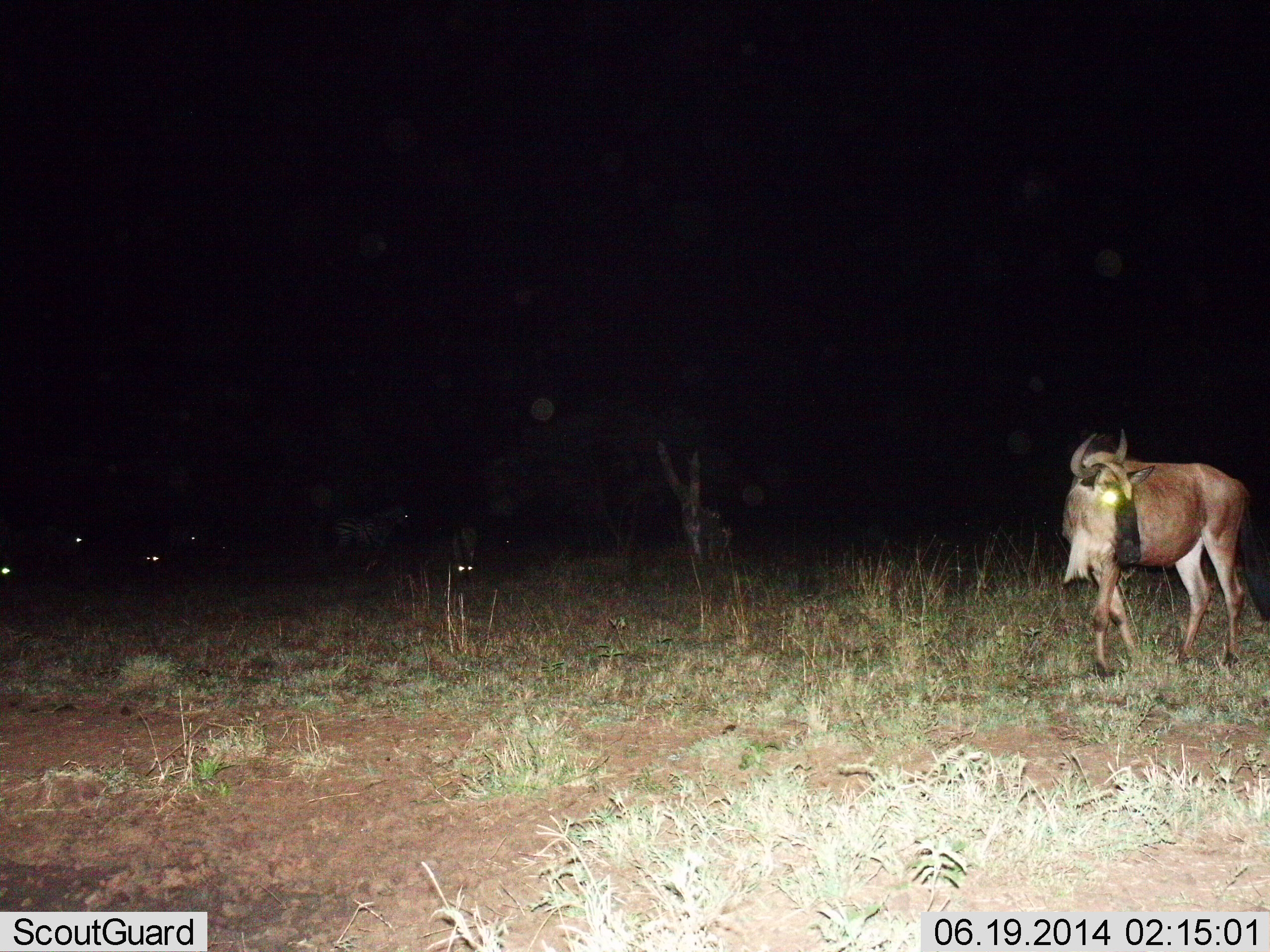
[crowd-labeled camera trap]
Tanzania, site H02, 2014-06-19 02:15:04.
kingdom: Animalia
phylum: Chordata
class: Mammalia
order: Artiodactyla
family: Bovidae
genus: Connochaetes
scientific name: Connochaetes taurinus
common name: blue wildebeest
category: wildebeest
Wildebeest (blue wildebeest) (Connochaetes taurinus), count 3. Behavior (volunteer vote fractions): standing 67%, resting 17%, moving 39%, interacting 0%. Young present (vote fraction): 0%. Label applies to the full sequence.